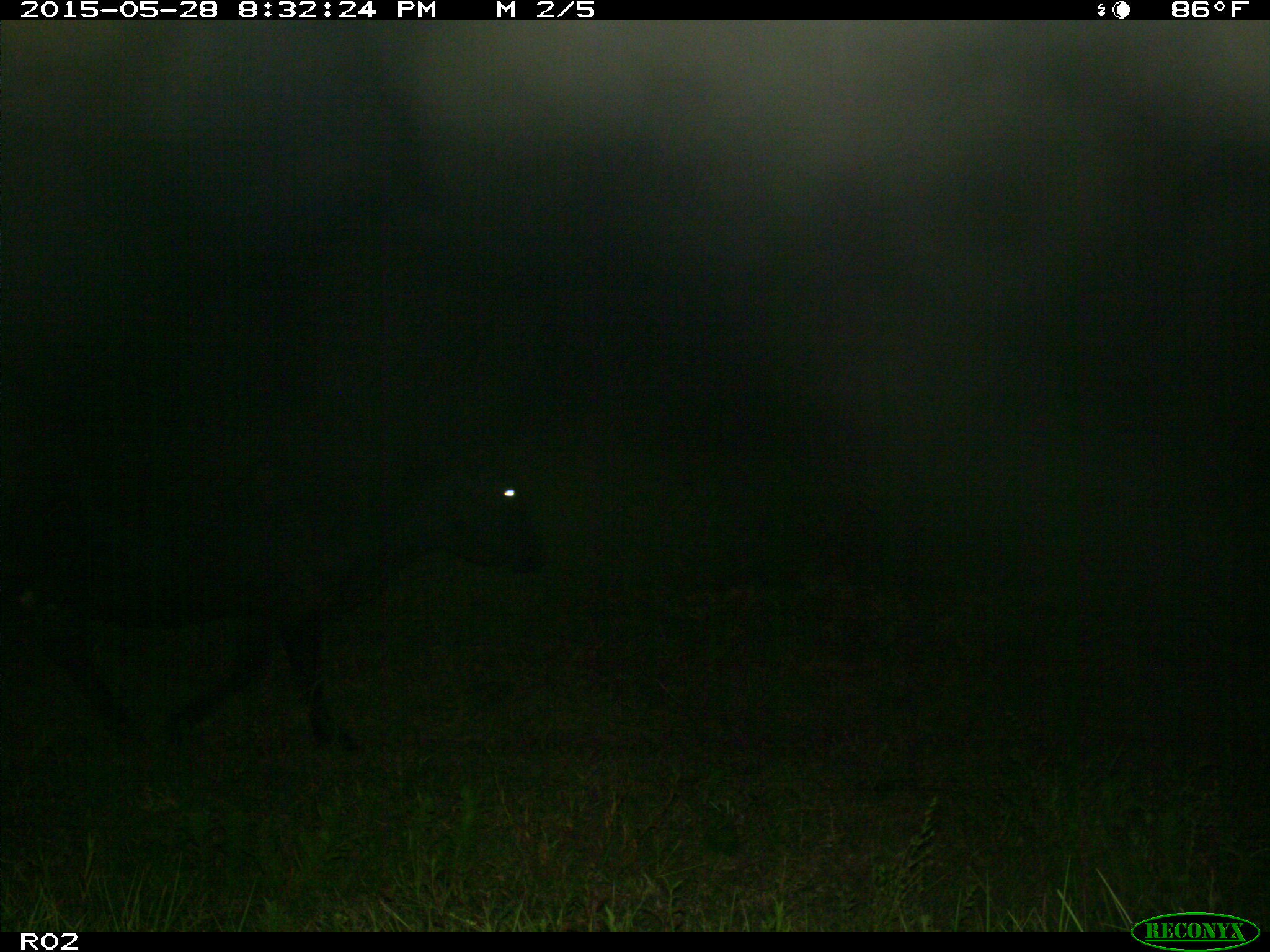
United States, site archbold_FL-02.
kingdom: Animalia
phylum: Chordata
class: Mammalia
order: Artiodactyla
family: Bovidae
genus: Bos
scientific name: Bos taurus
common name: domestic cow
Bos taurus (domestic cow).